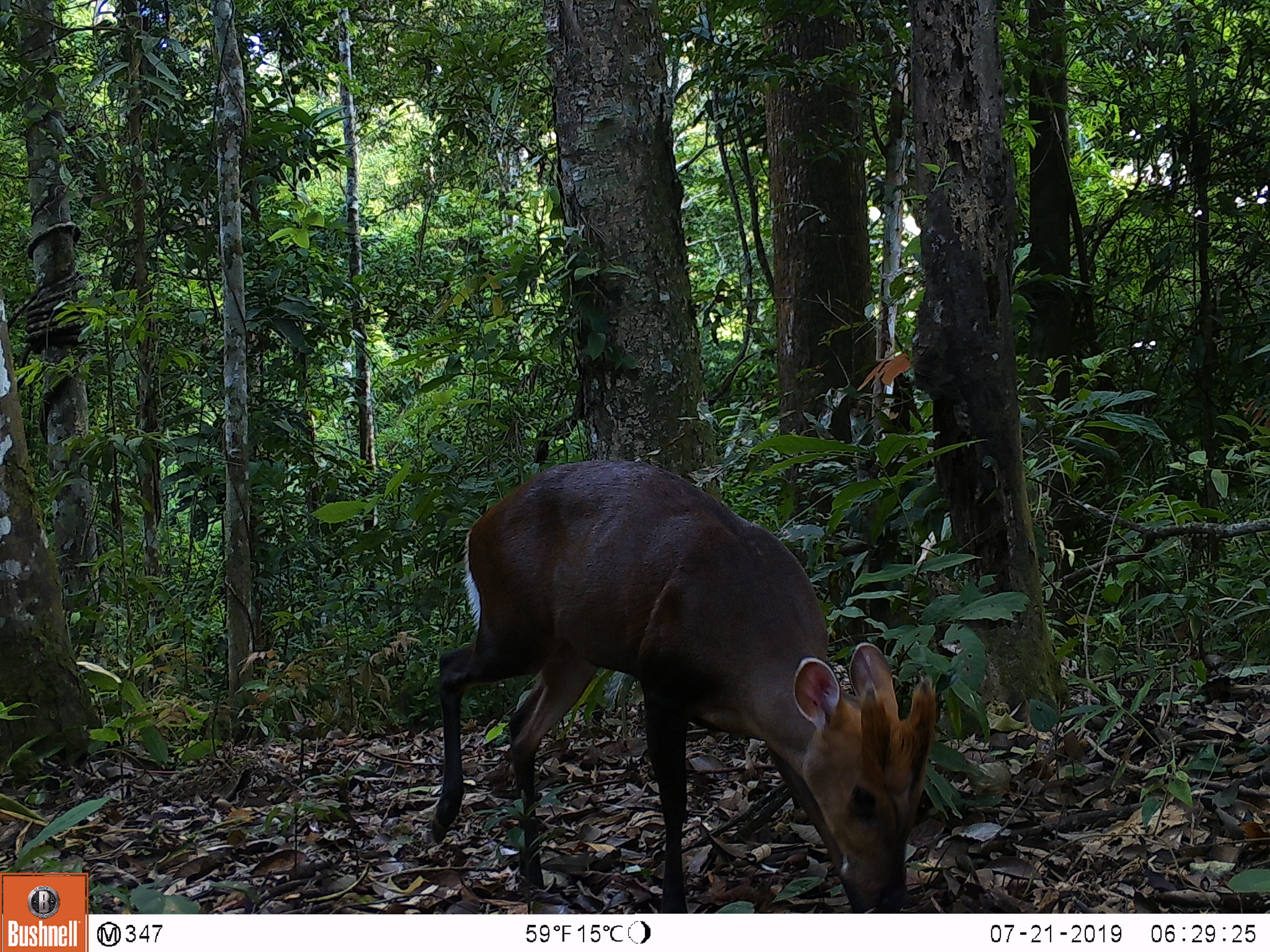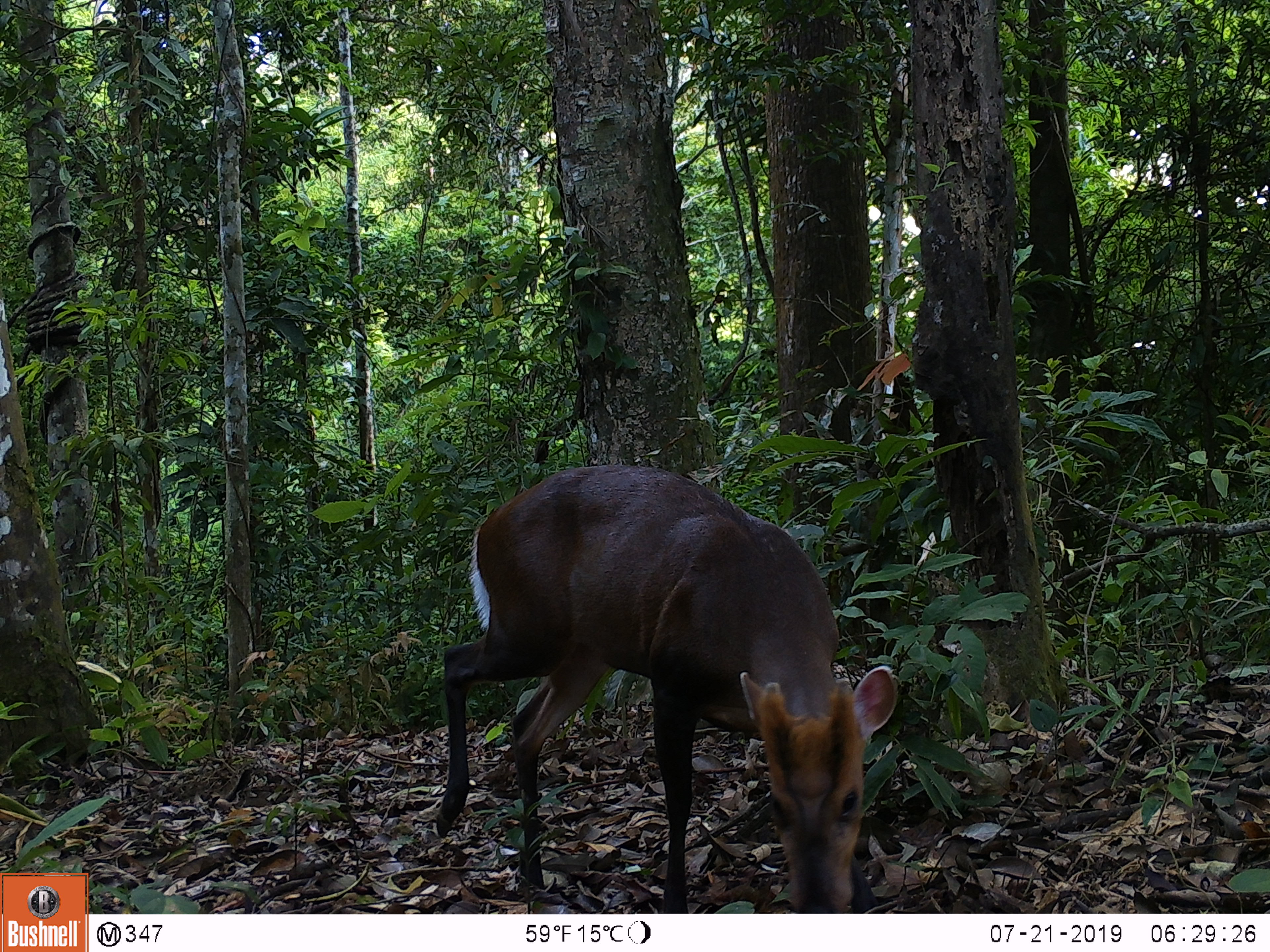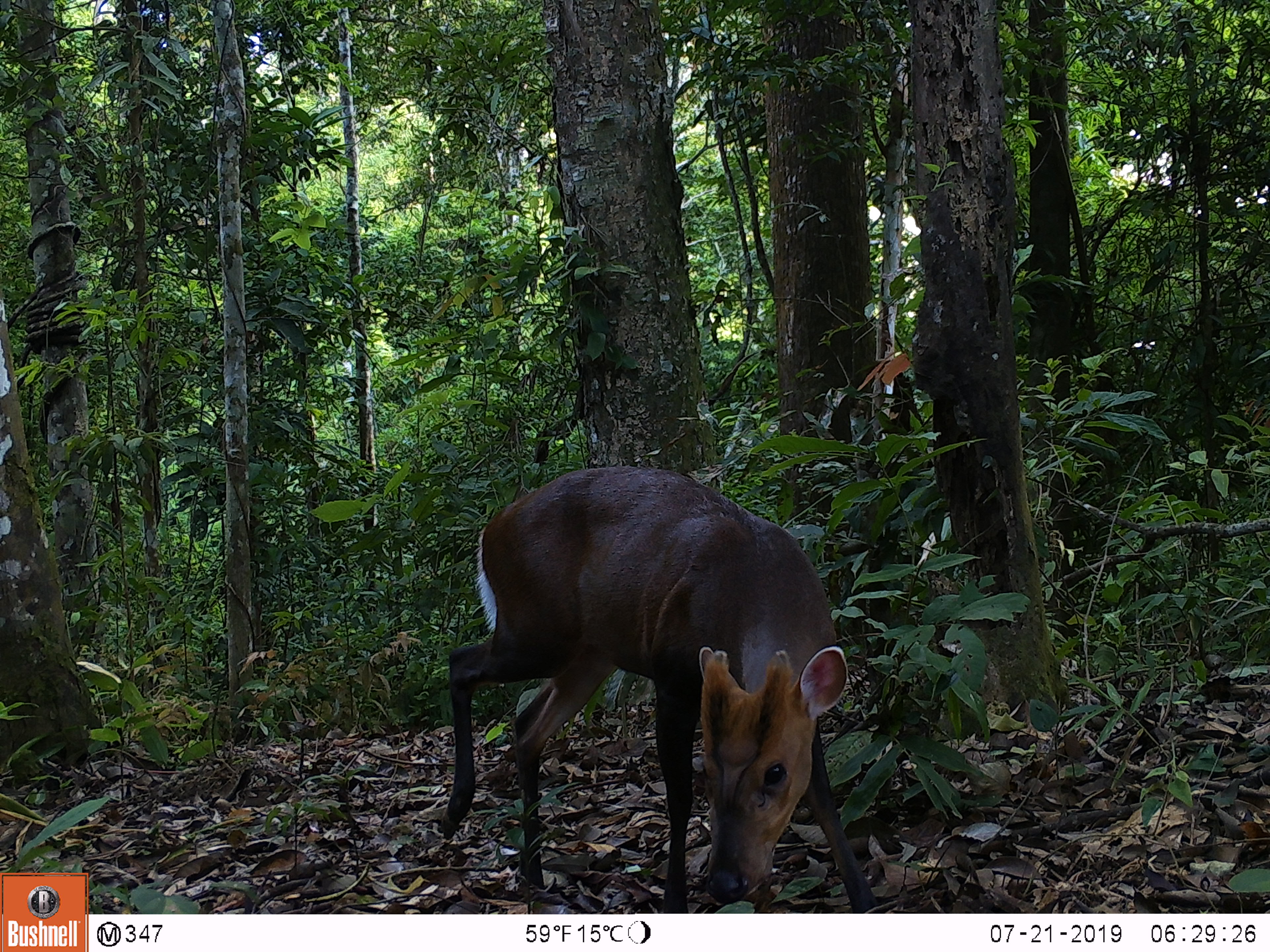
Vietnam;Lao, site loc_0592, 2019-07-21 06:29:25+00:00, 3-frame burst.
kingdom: Animalia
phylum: Chordata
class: Mammalia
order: Artiodactyla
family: Cervidae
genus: Muntiacus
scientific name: Muntiacus rooseveltorum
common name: roosevelt's muntjac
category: roosevelts muntjac group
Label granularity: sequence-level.